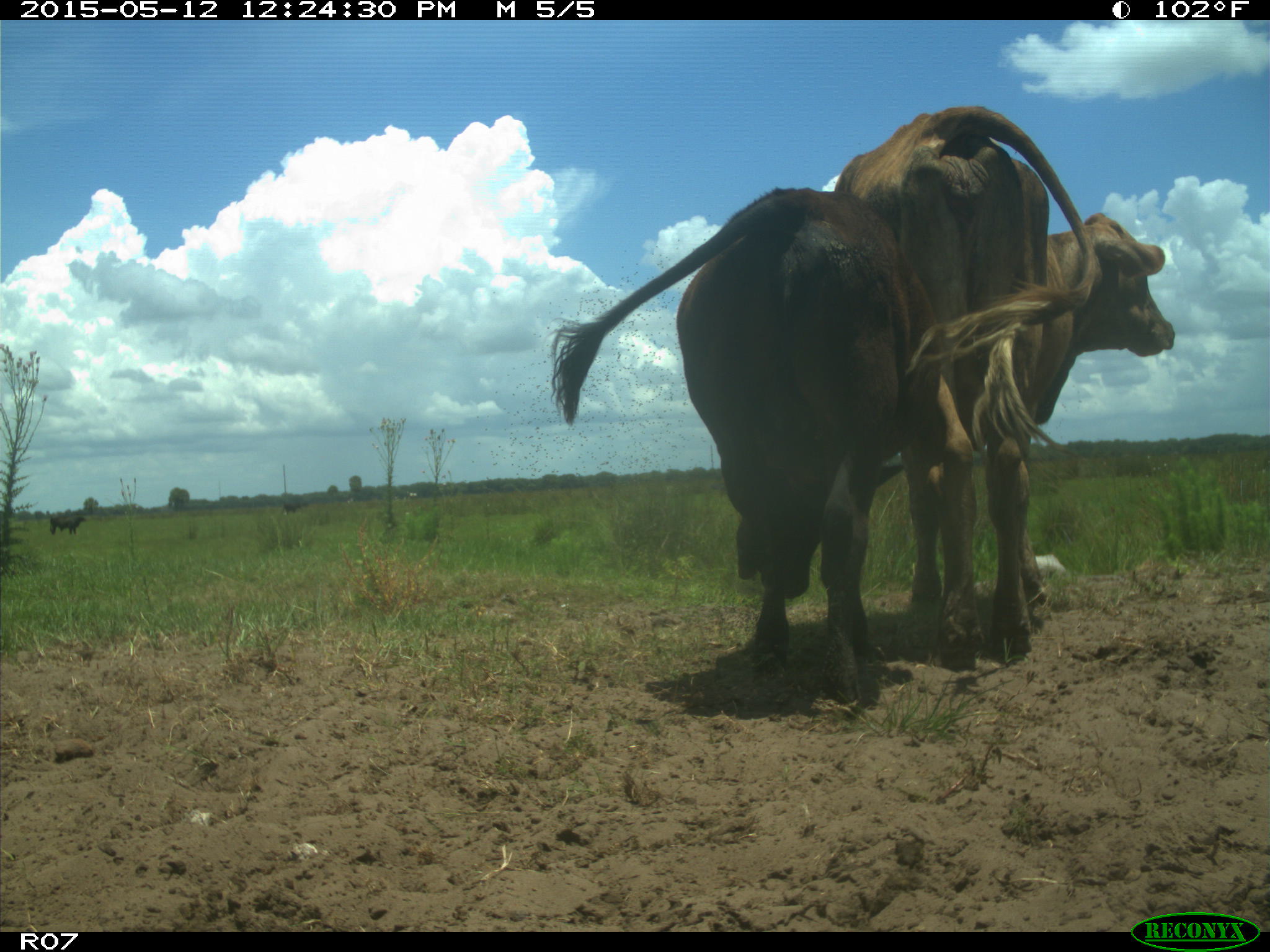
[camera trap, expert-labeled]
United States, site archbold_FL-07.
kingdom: Animalia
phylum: Chordata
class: Mammalia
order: Artiodactyla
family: Bovidae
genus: Bos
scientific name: Bos taurus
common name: domestic cow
Bos taurus (domestic cow).